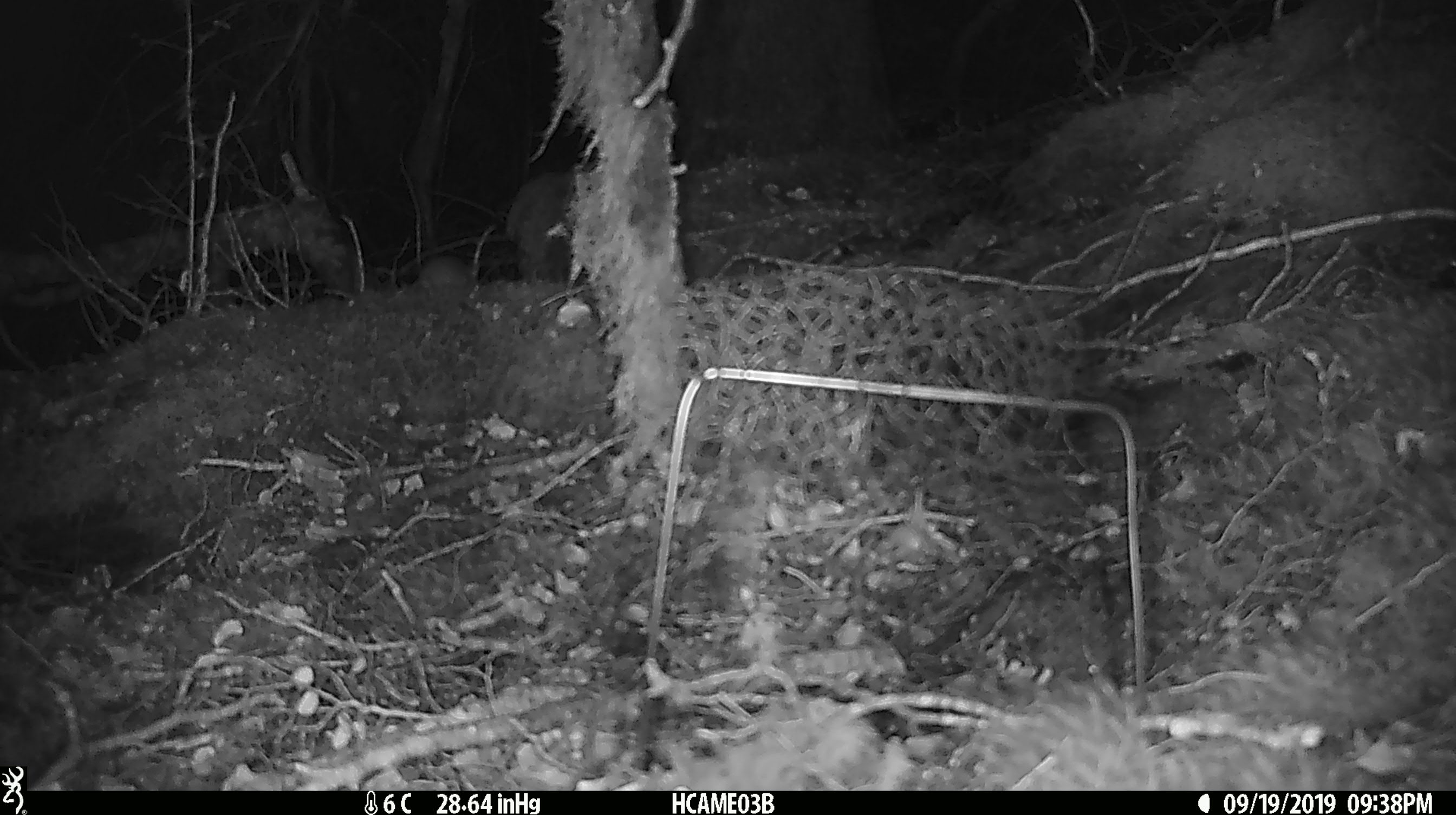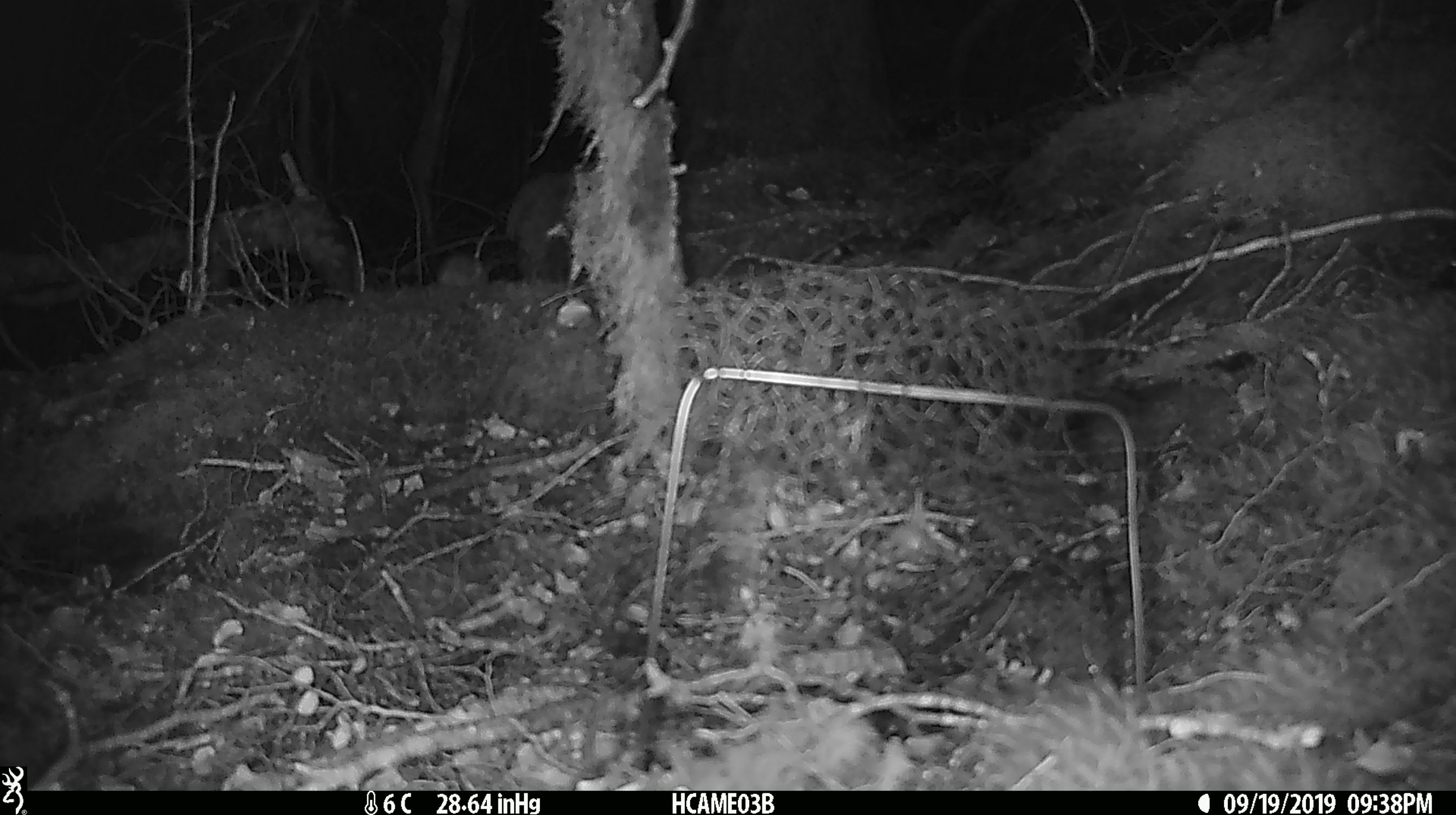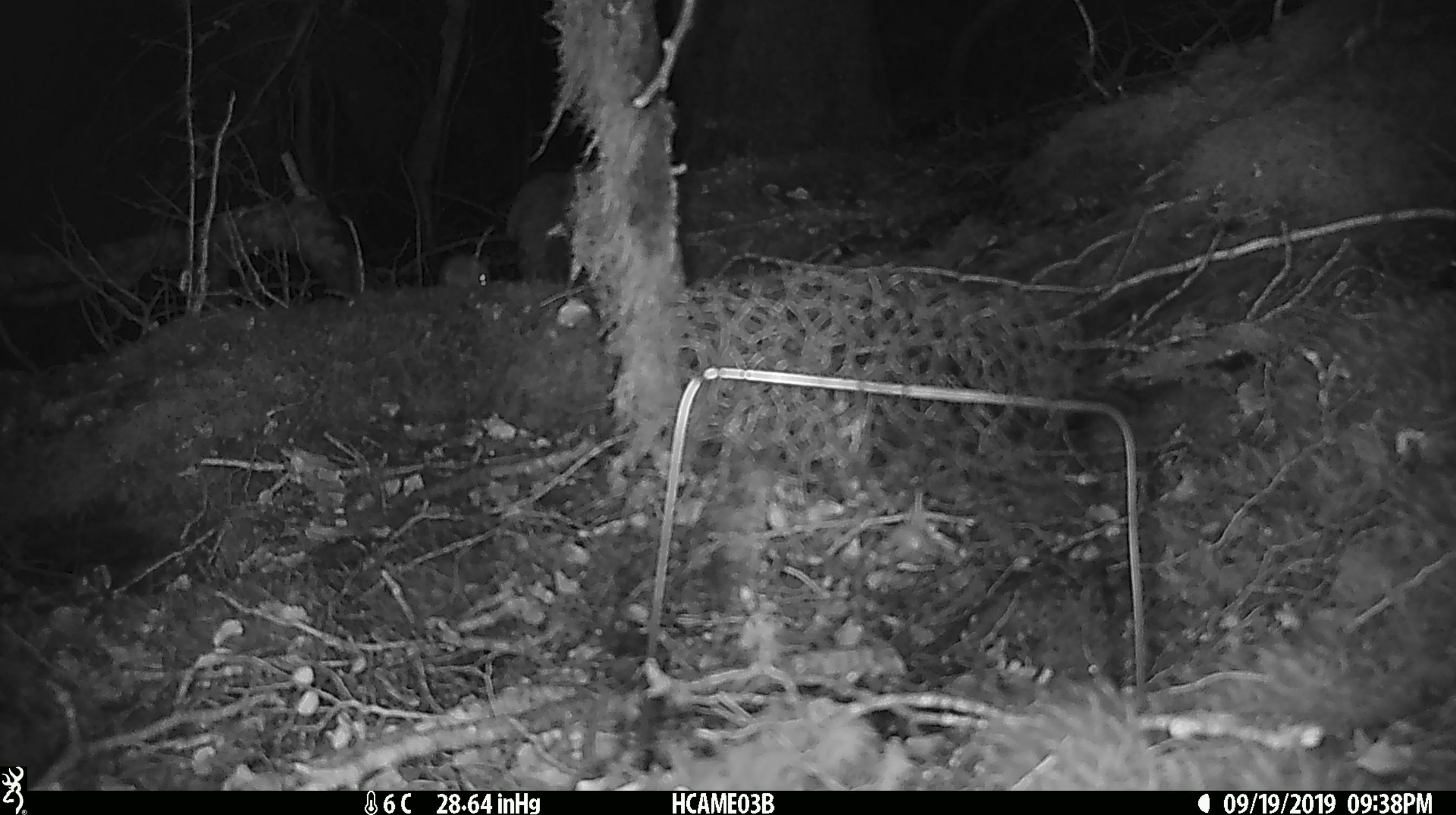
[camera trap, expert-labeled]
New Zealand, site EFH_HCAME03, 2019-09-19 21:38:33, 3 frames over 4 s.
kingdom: Animalia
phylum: Chordata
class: Mammalia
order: Rodentia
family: Muridae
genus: Mus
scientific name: Mus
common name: mouse